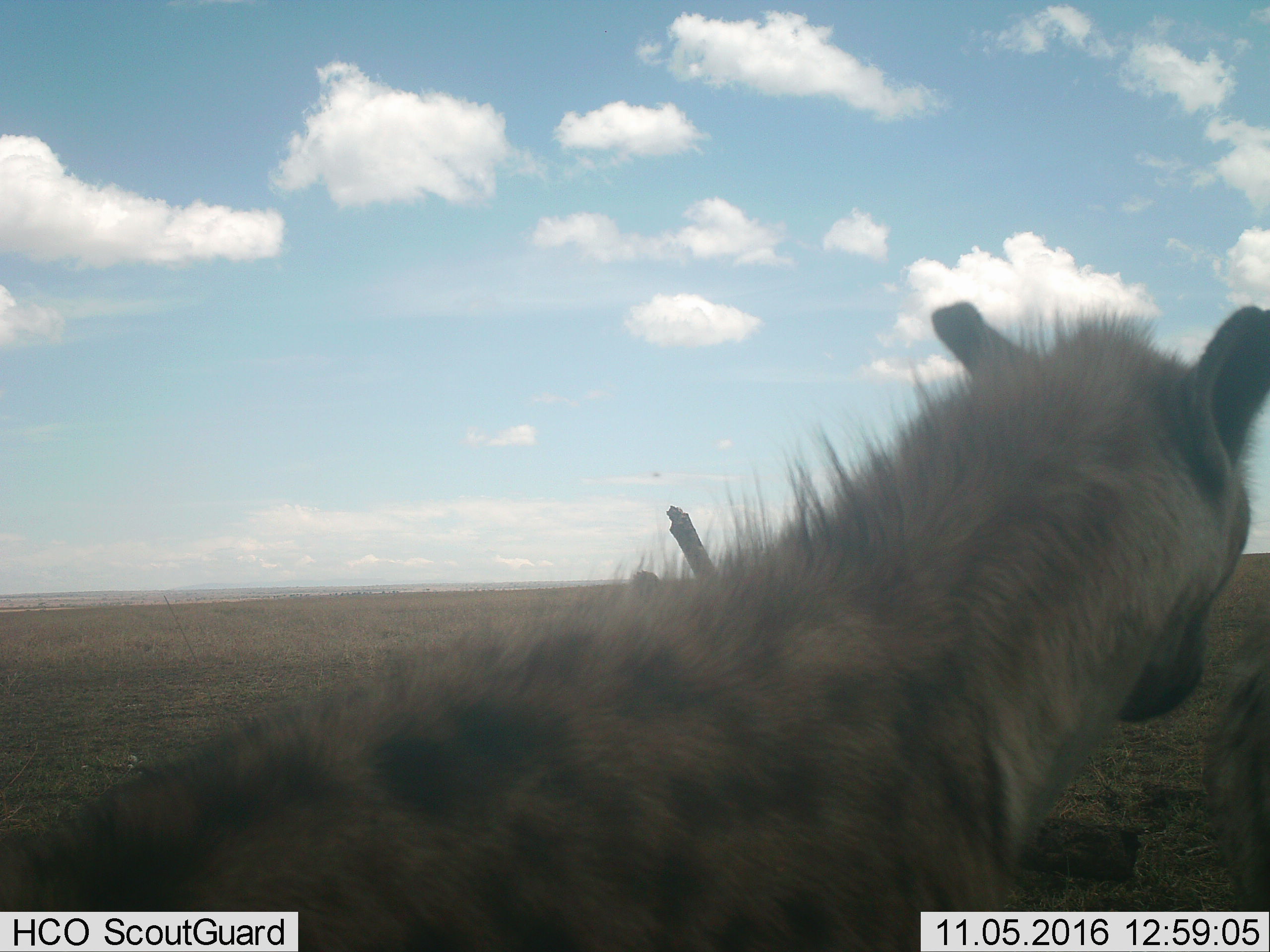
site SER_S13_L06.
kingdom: Animalia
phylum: Chordata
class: Mammalia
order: Carnivora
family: Hyaenidae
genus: Crocuta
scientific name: Crocuta crocuta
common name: spotted hyena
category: hyenaspotted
Hyenaspotted (spotted hyena) (Crocuta crocuta), count 2. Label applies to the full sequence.